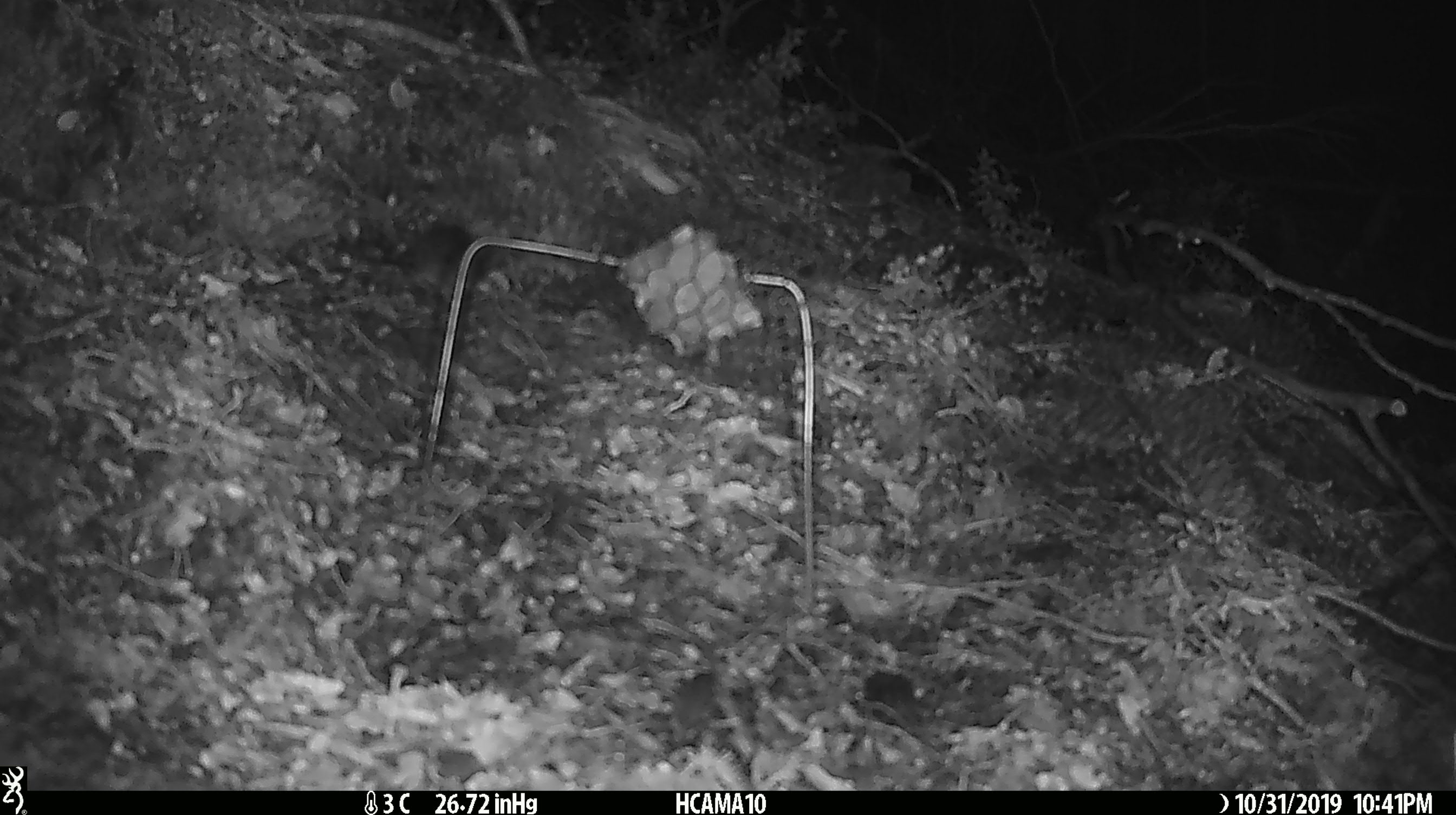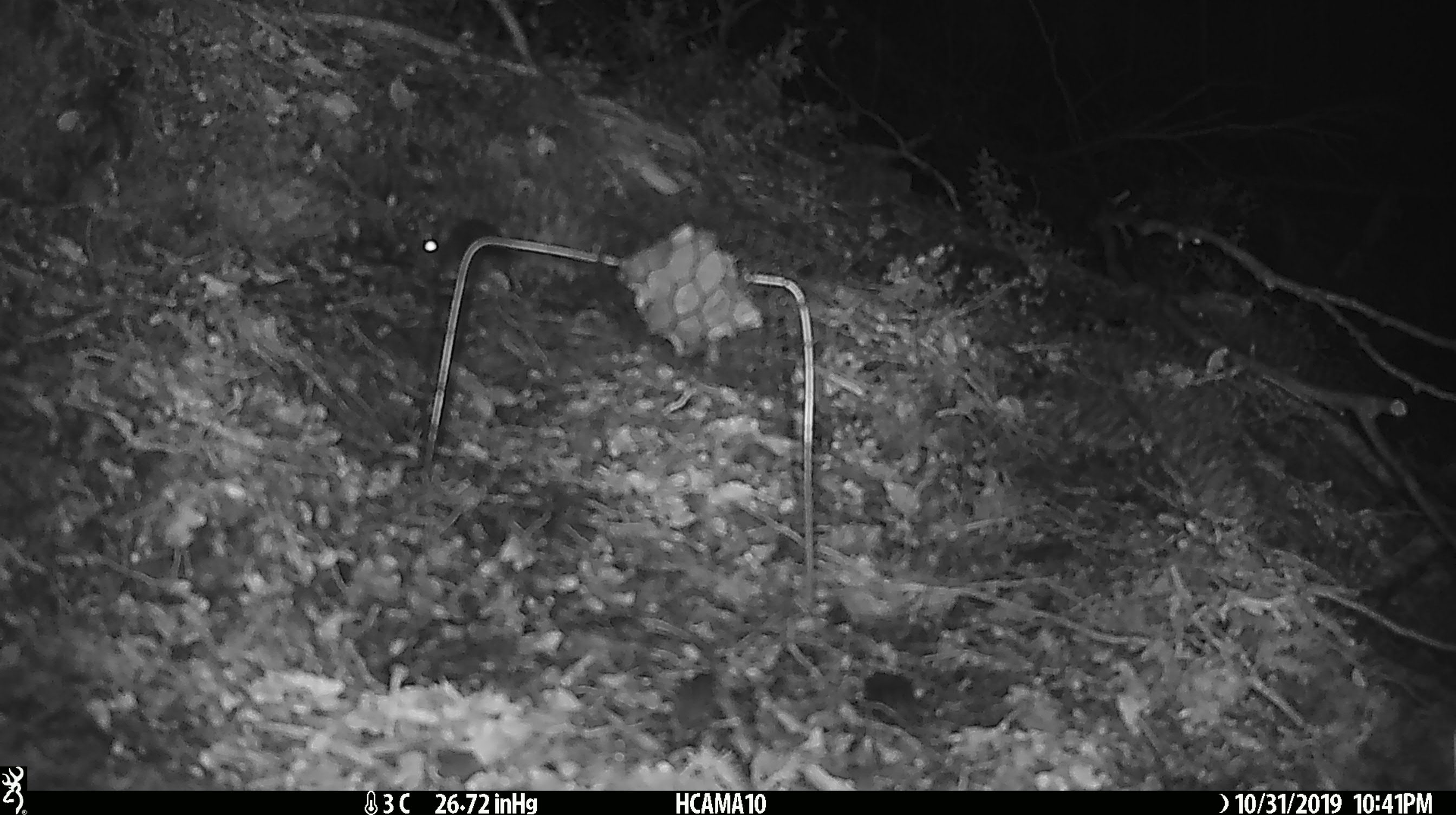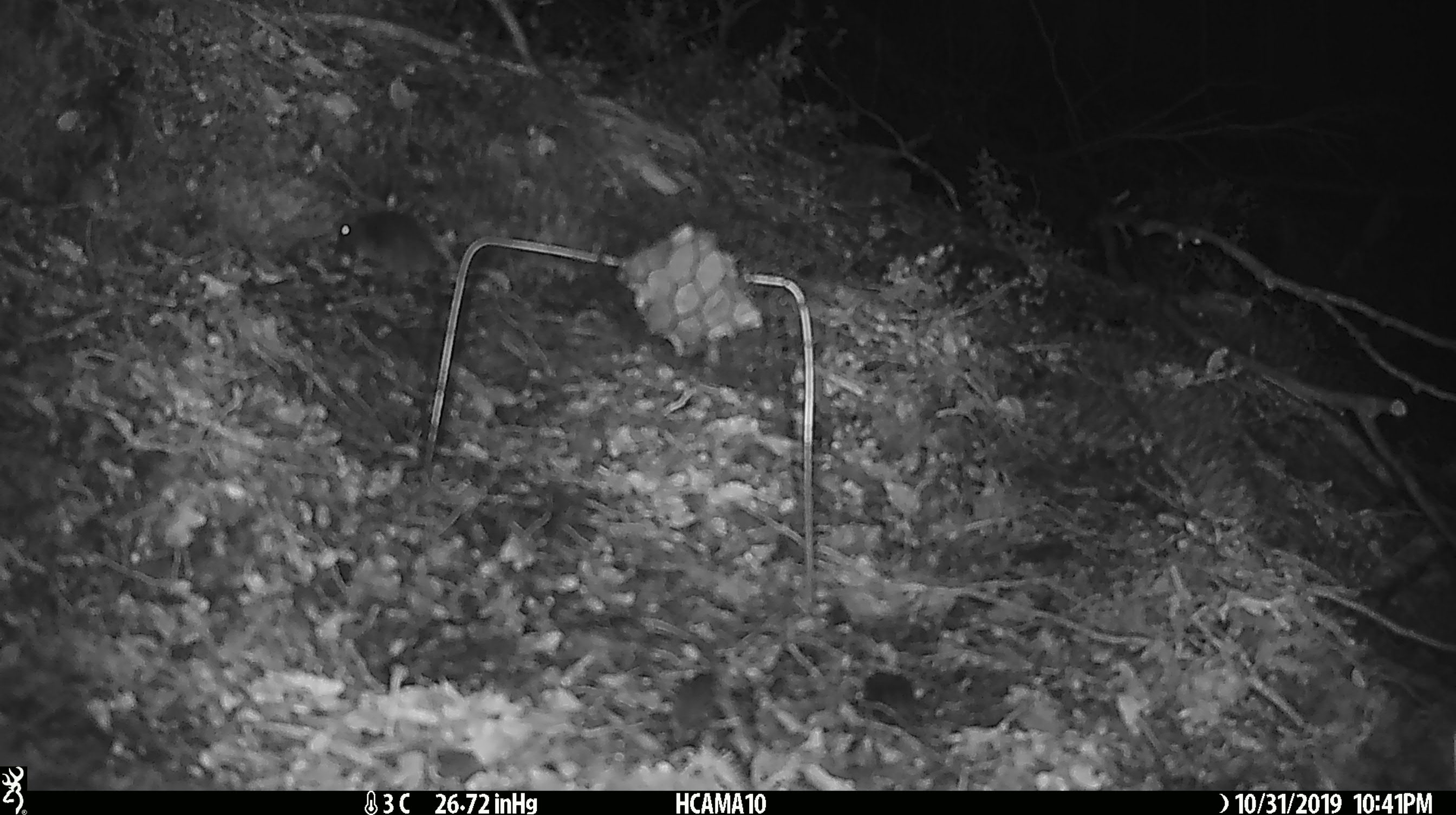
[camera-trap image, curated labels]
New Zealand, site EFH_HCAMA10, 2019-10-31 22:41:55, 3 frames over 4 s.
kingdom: Animalia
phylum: Chordata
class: Mammalia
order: Rodentia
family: Muridae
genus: Mus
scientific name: Mus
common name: mouse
Mouse (Mus).